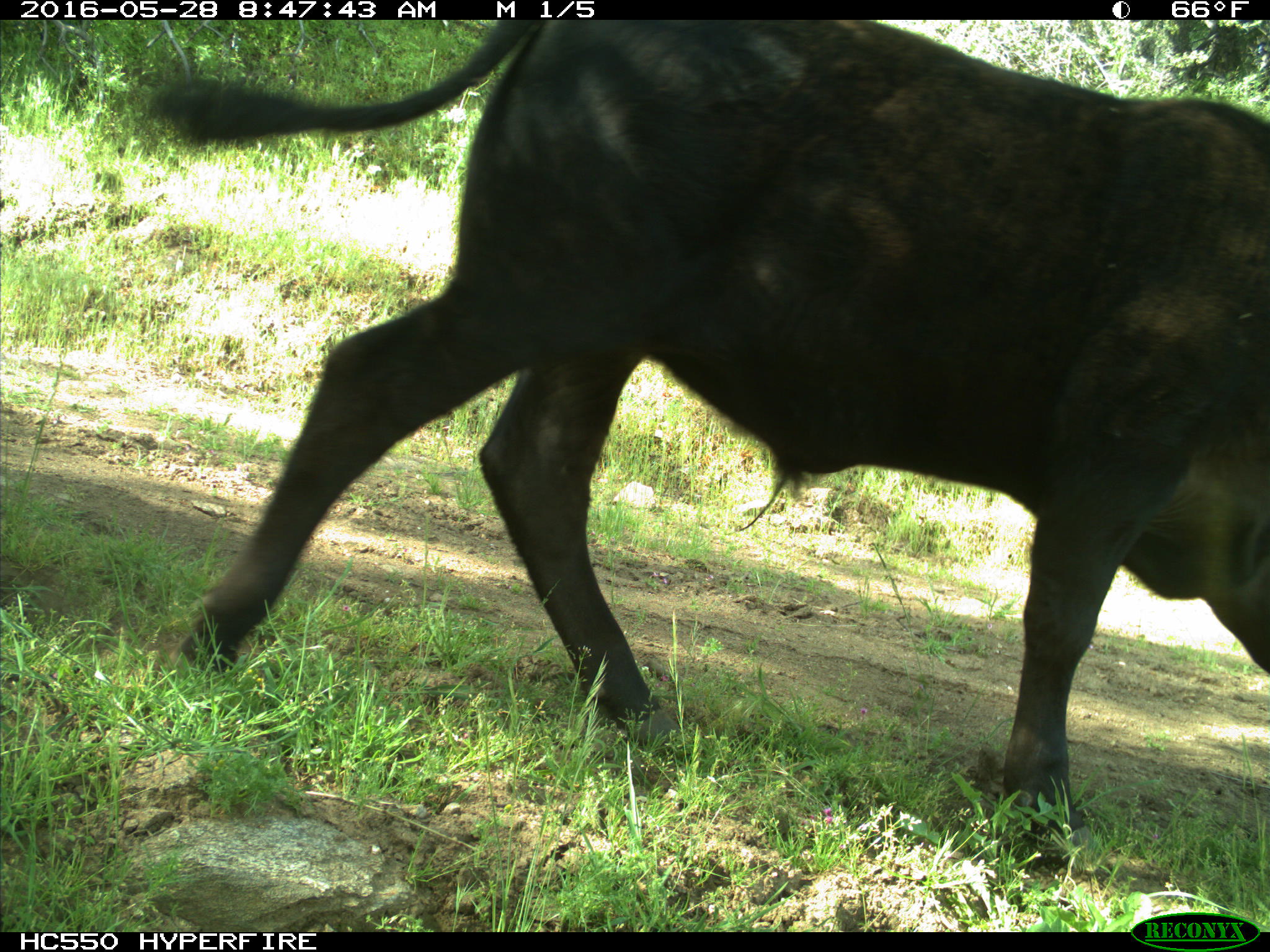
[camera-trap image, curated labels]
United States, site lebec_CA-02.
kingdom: Animalia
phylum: Chordata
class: Mammalia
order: Artiodactyla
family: Bovidae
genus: Bos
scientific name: Bos taurus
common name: domestic cow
Bos taurus (domestic cow).